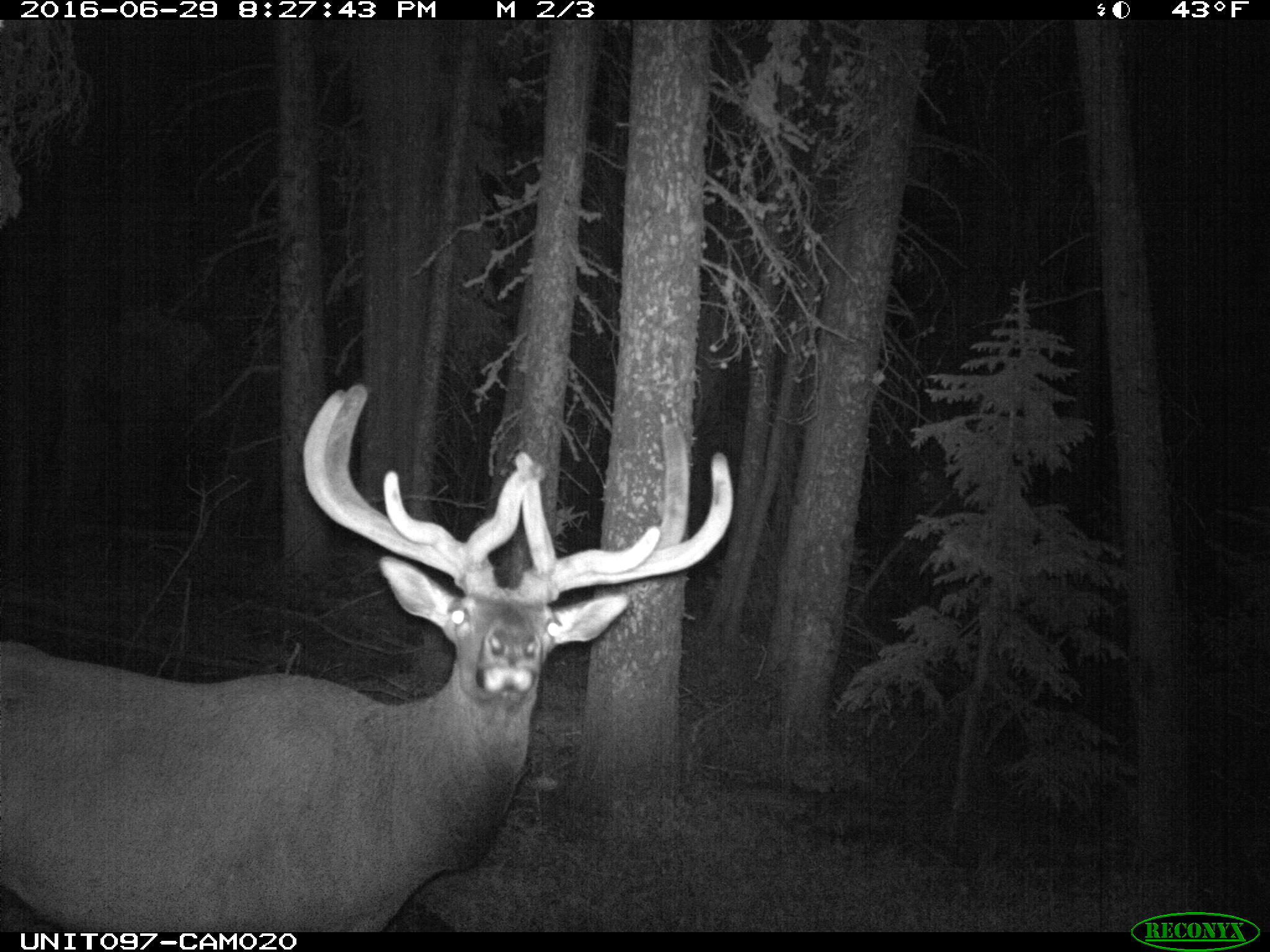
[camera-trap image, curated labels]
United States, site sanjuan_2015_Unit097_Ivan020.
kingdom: Animalia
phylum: Chordata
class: Mammalia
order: Artiodactyla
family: Cervidae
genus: Cervus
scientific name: Cervus elaphus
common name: red deer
Cervus elaphus (red deer).